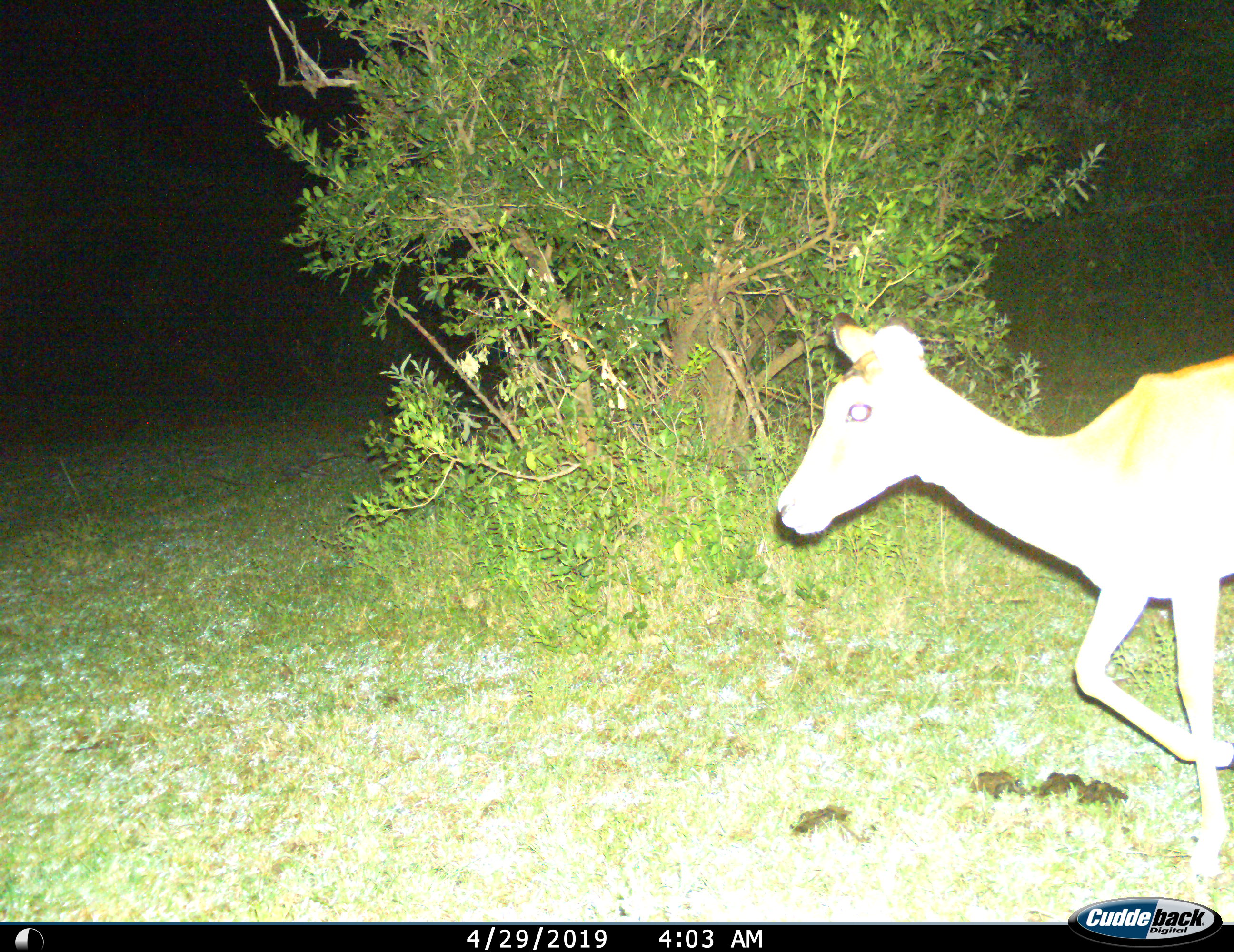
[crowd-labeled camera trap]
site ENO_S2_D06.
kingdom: Animalia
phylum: Chordata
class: Mammalia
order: Artiodactyla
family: Bovidae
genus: Aepyceros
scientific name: Aepyceros melampus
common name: impala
Impala (Aepyceros melampus), count 1. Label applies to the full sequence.